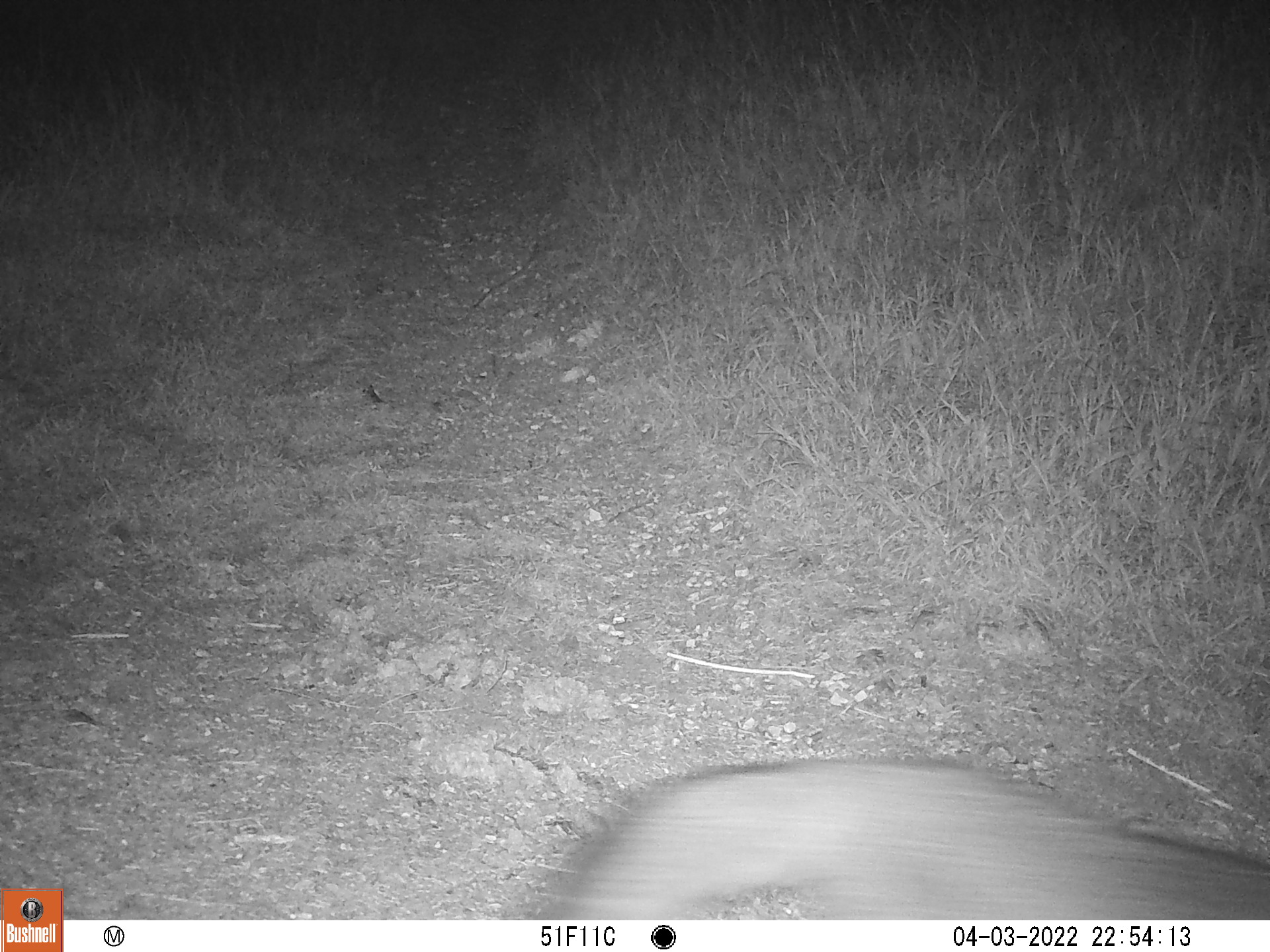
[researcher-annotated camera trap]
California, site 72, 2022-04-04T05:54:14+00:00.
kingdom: Animalia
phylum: Chordata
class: Mammalia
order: Carnivora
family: Canidae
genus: Urocyon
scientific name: Urocyon cinereoargenteus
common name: gray fox